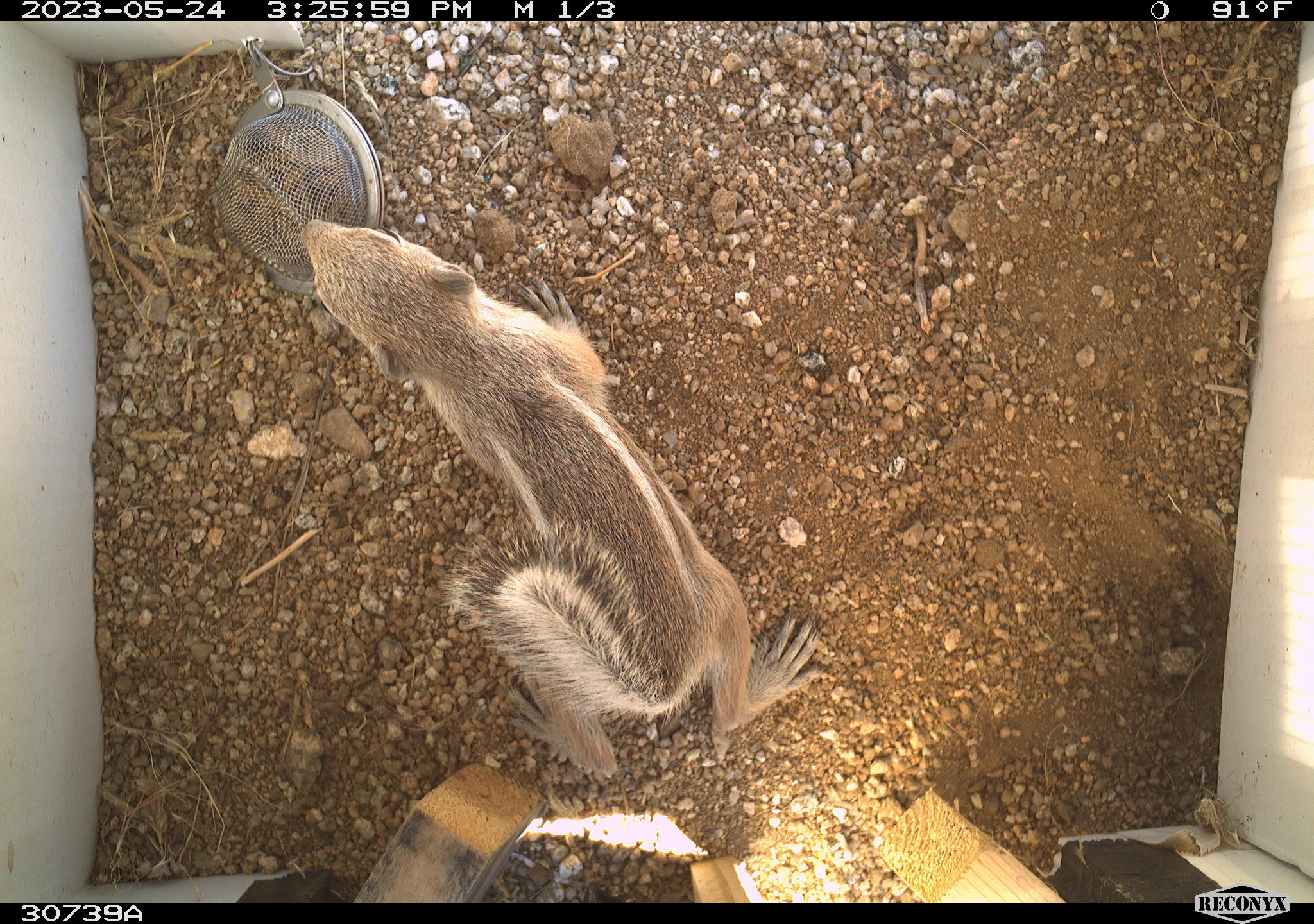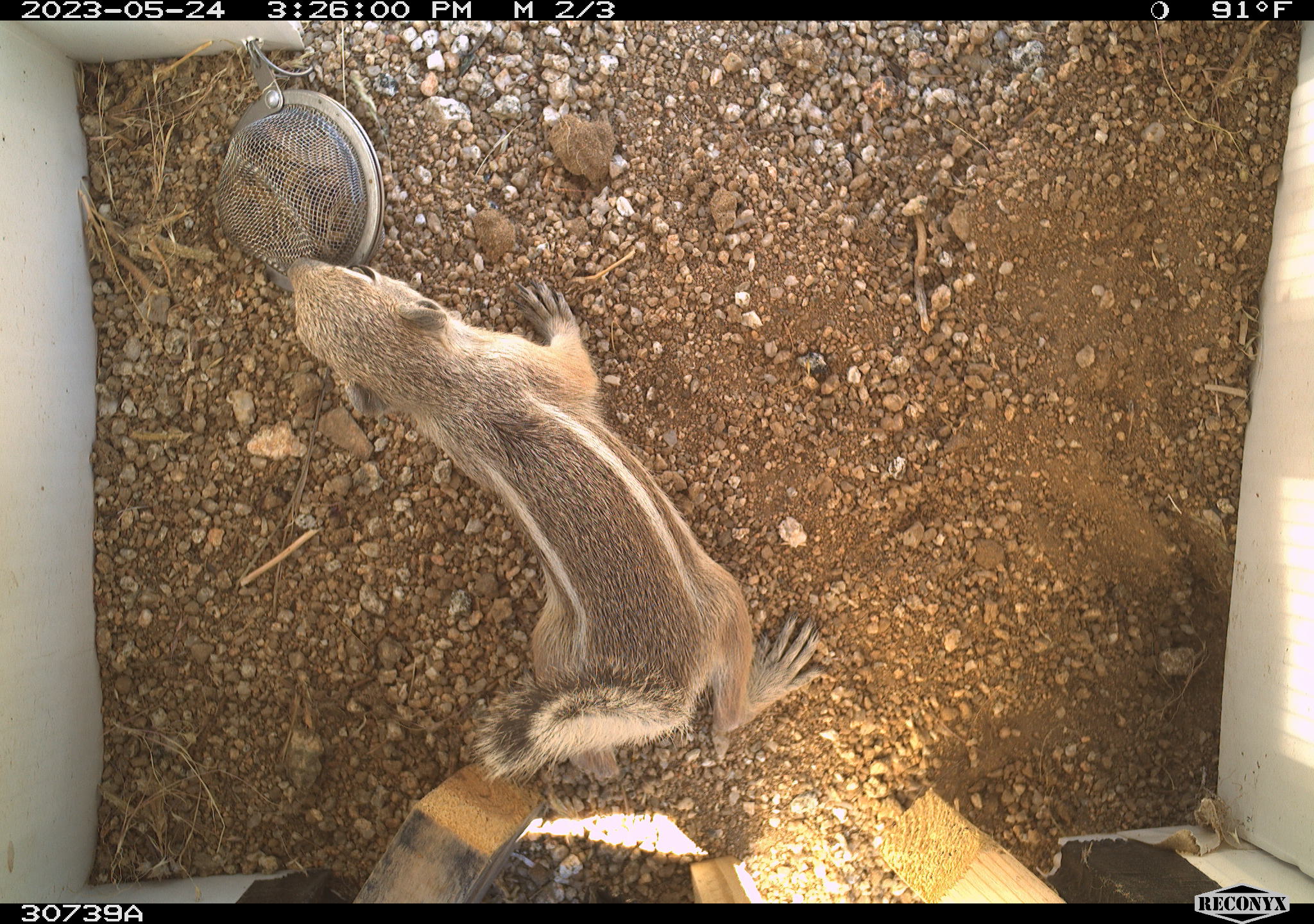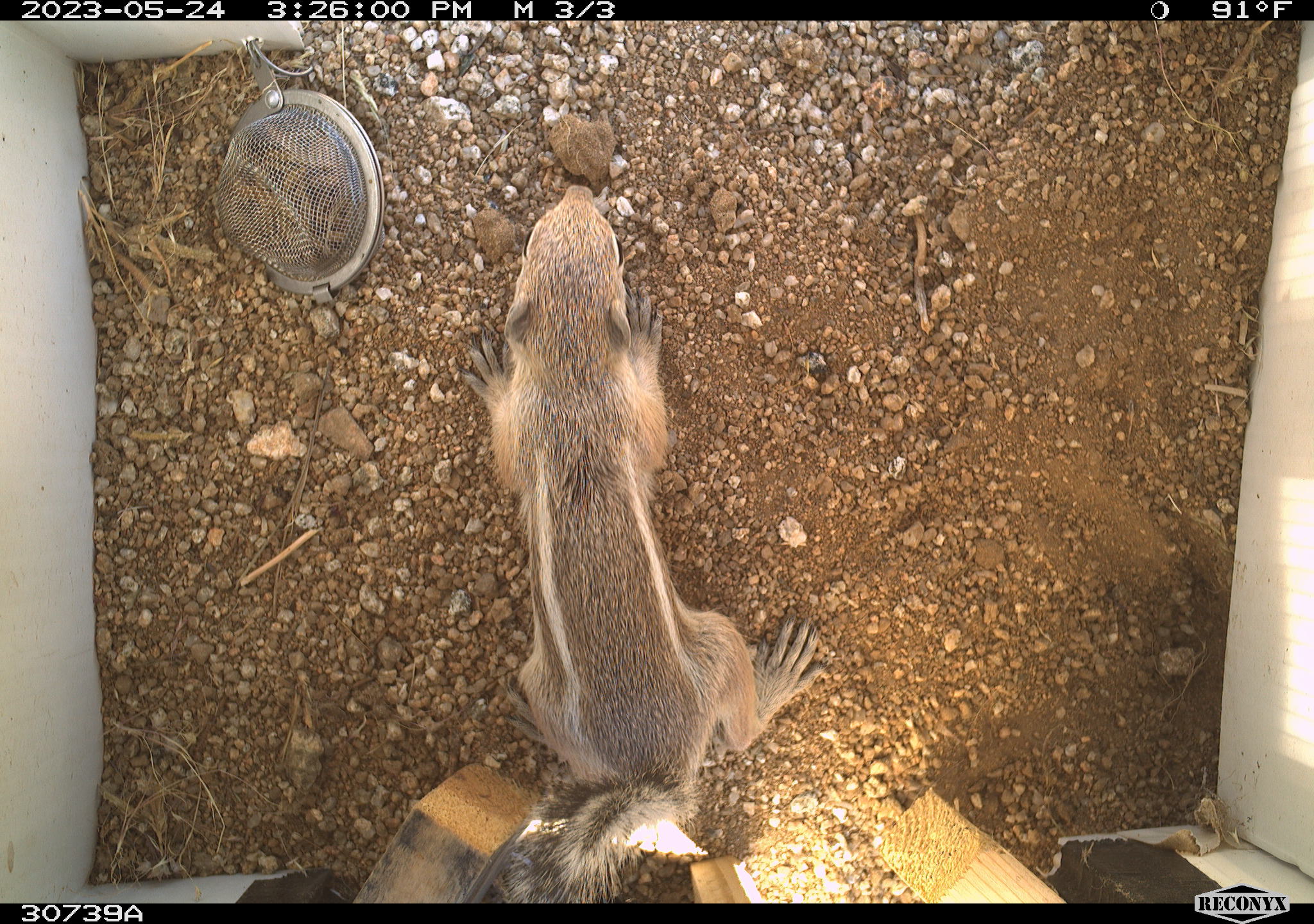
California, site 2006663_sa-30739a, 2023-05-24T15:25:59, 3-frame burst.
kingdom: Animalia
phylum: Chordata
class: Mammalia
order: Rodentia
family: Sciuridae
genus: Ammospermophilus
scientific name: Ammospermophilus leucurus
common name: white-tailed antelope squirrel